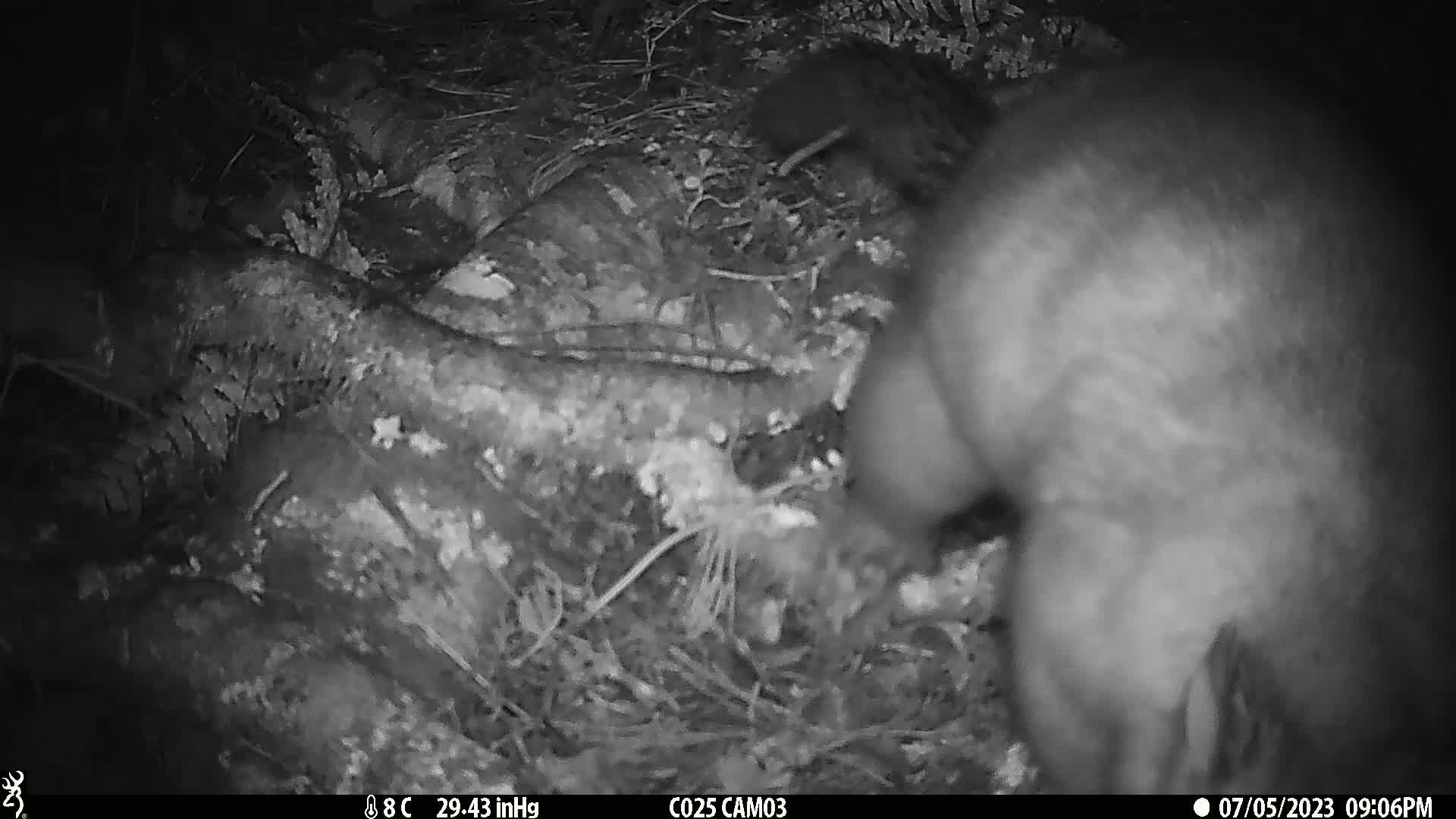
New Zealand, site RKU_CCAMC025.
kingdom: Animalia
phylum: Chordata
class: Mammalia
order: Diprotodontia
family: Phalangeridae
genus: Trichosurus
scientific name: Trichosurus vulpecula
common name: common brushtail possum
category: possum